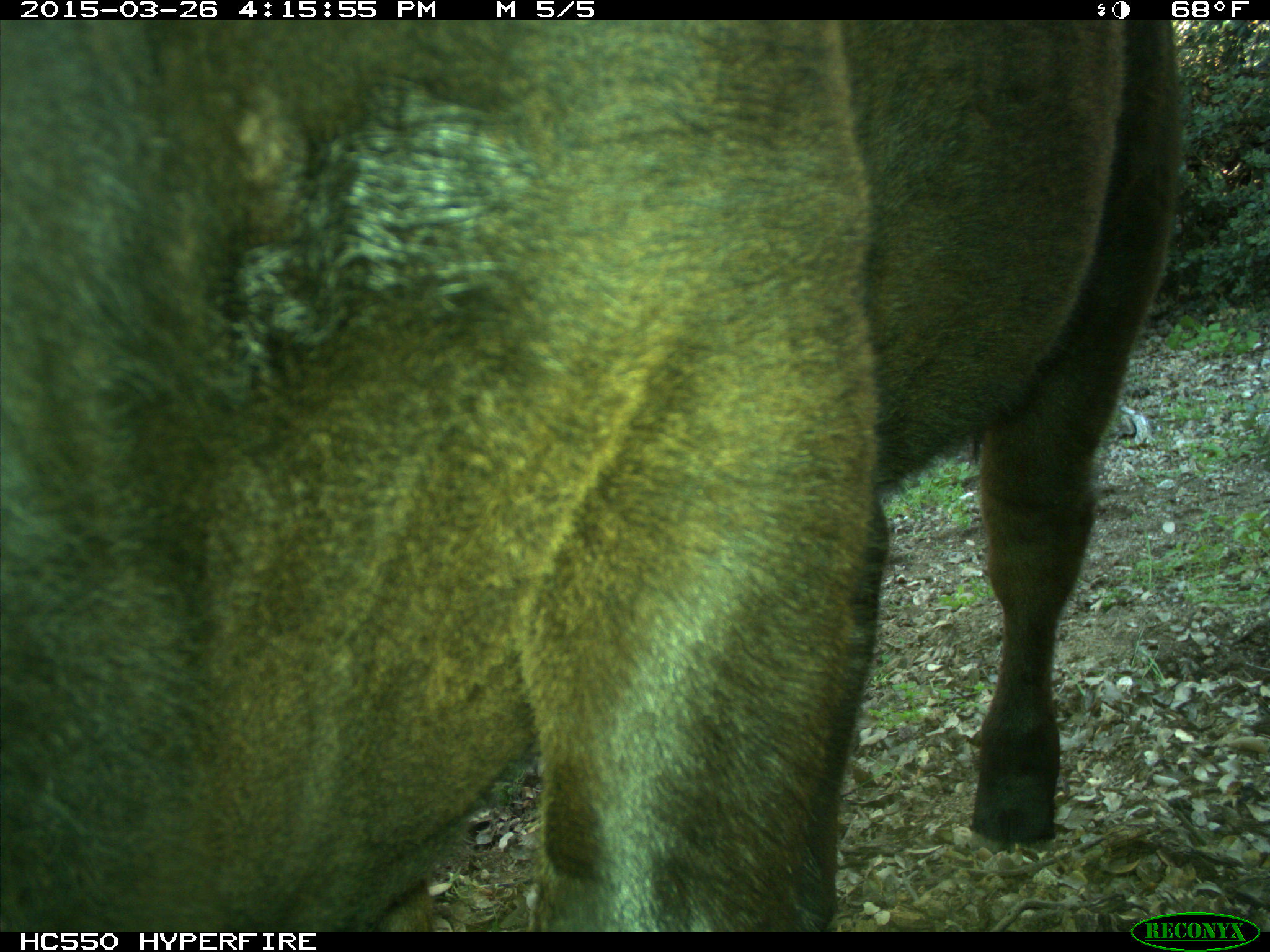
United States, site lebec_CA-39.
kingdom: Animalia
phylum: Chordata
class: Mammalia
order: Artiodactyla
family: Bovidae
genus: Bos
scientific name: Bos taurus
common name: domestic cow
Bos taurus (domestic cow).